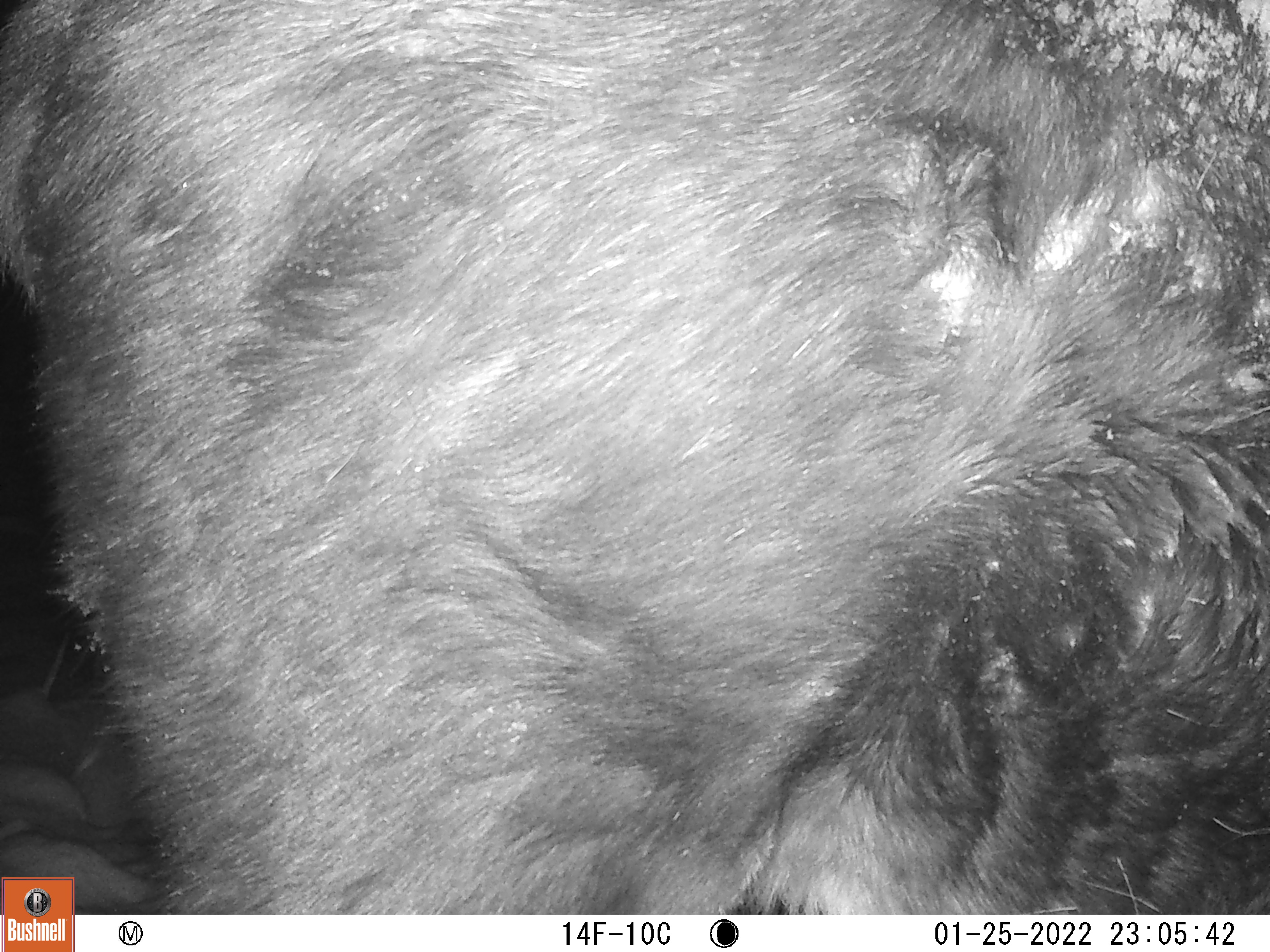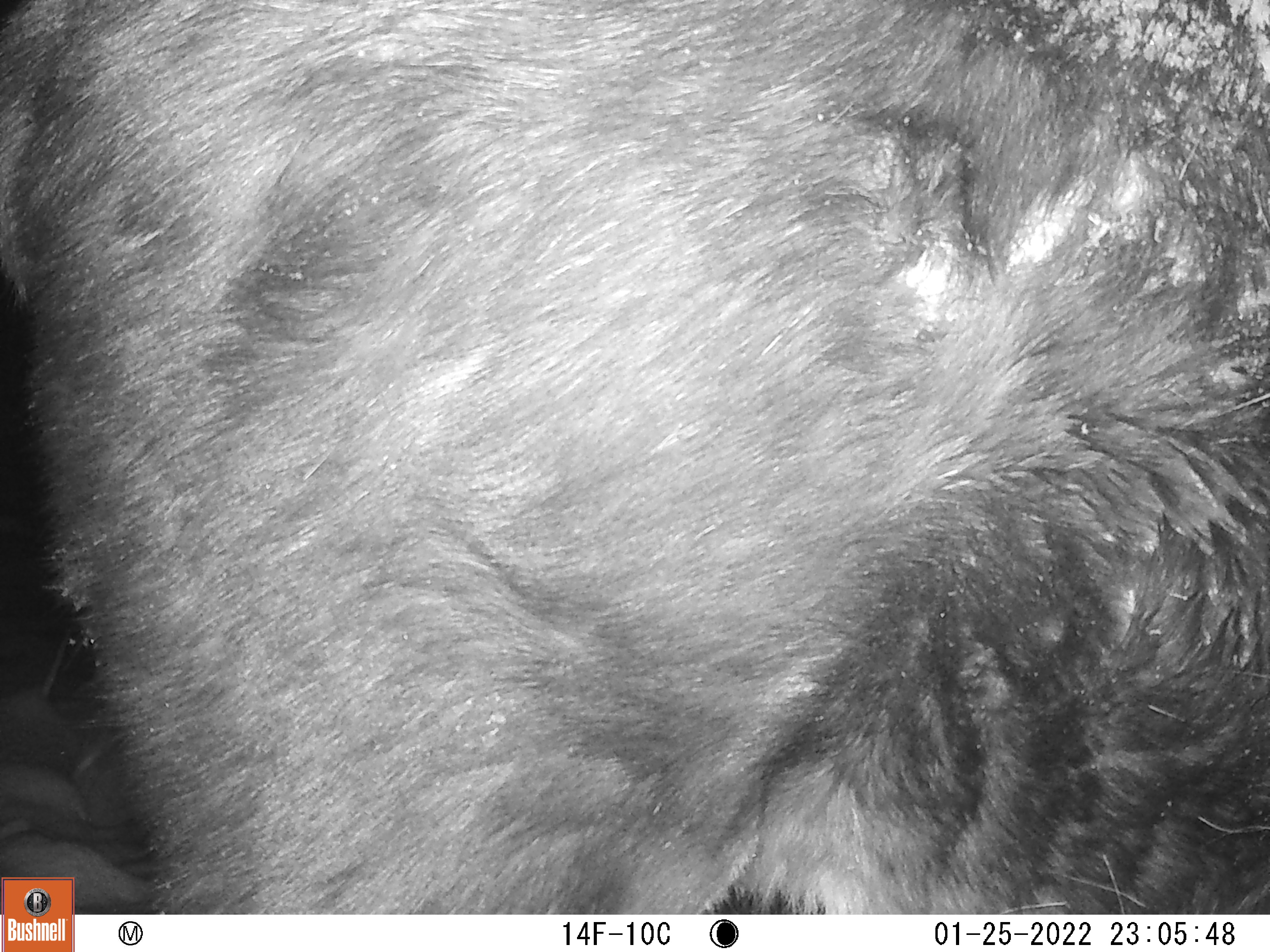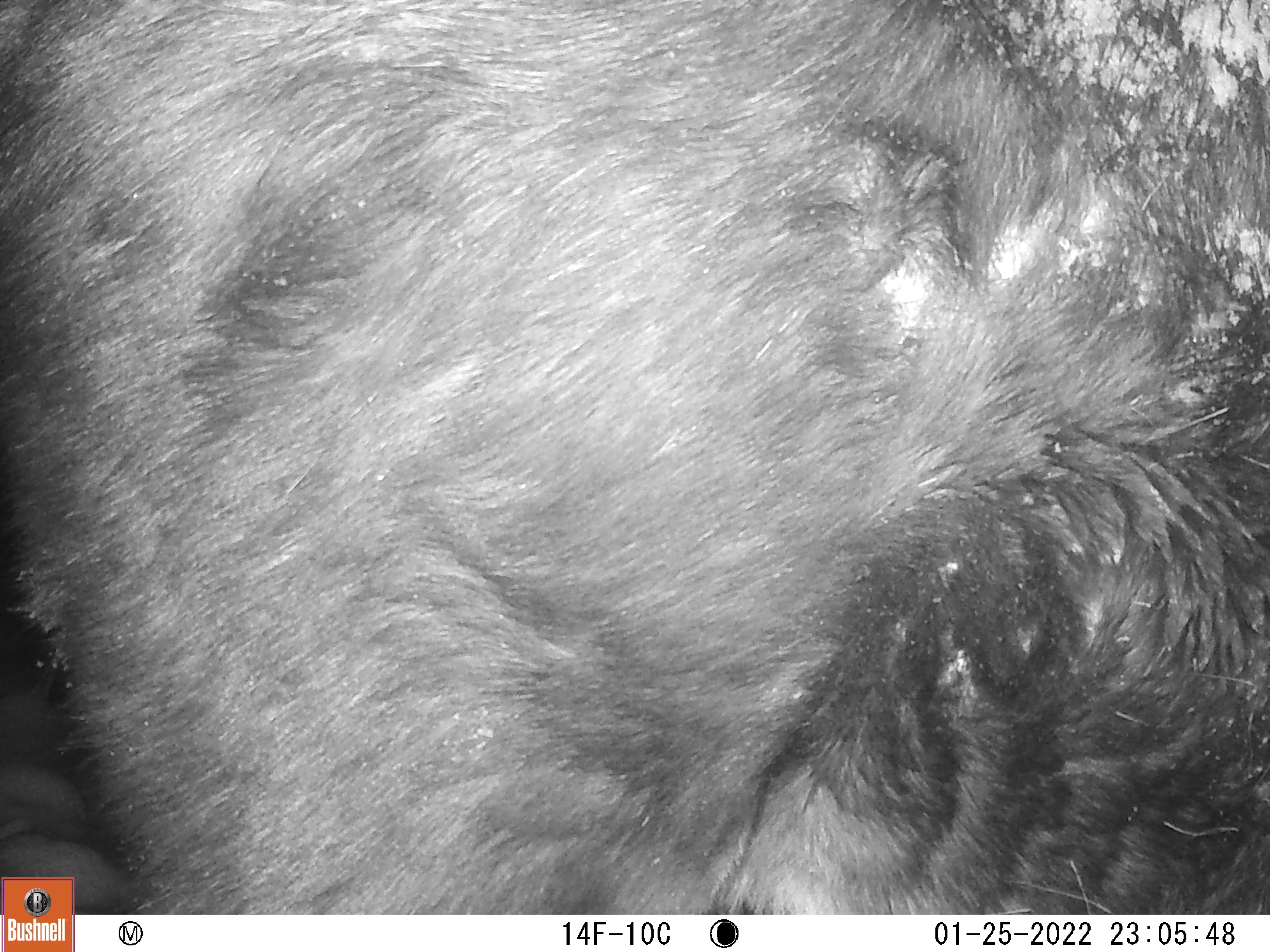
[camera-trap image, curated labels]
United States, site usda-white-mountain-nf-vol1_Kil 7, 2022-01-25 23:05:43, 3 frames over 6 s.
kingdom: Animalia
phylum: Chordata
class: Mammalia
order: Artiodactyla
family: Cervidae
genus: Alces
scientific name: Alces alces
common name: moose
Moose (Alces alces).